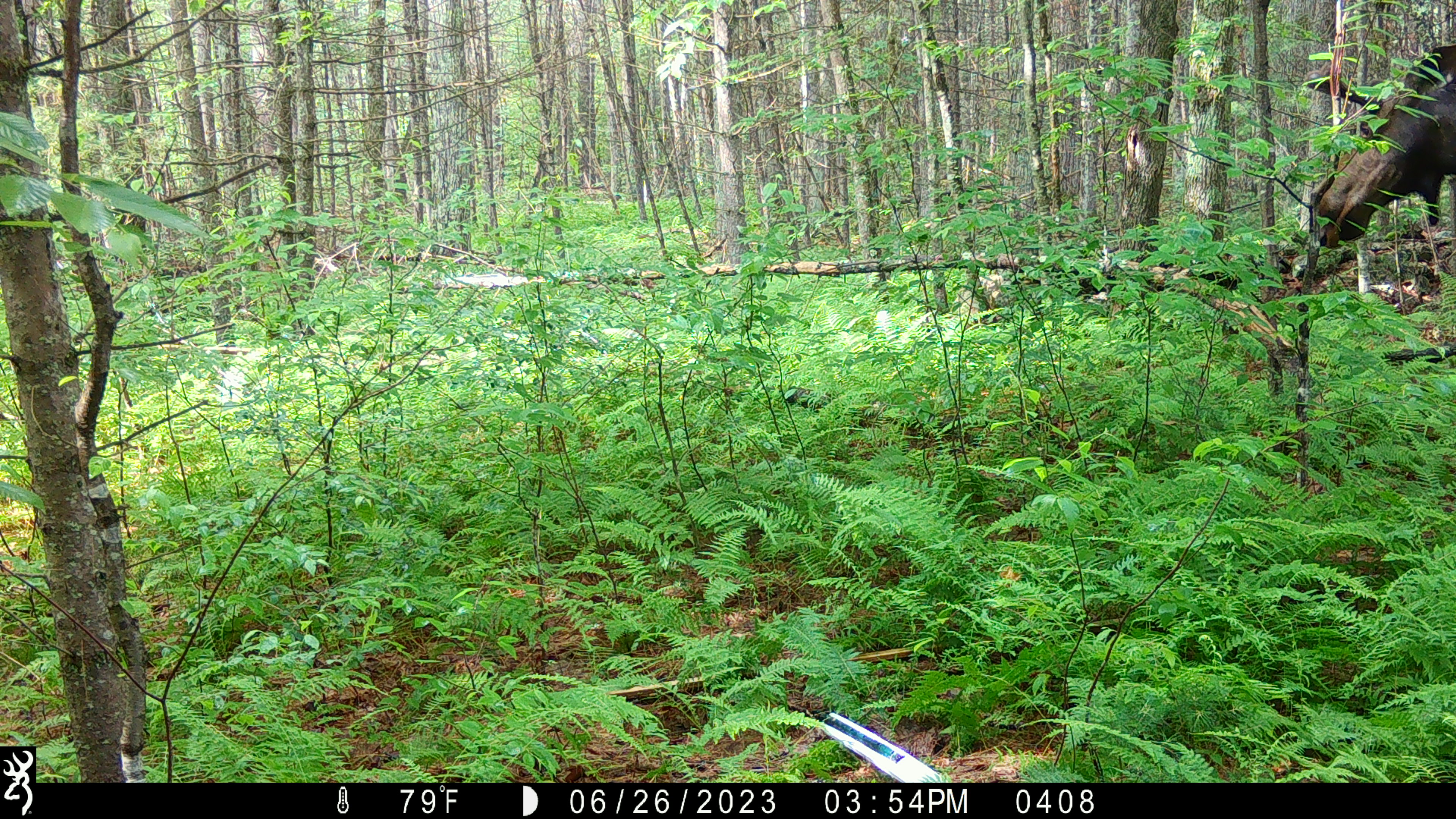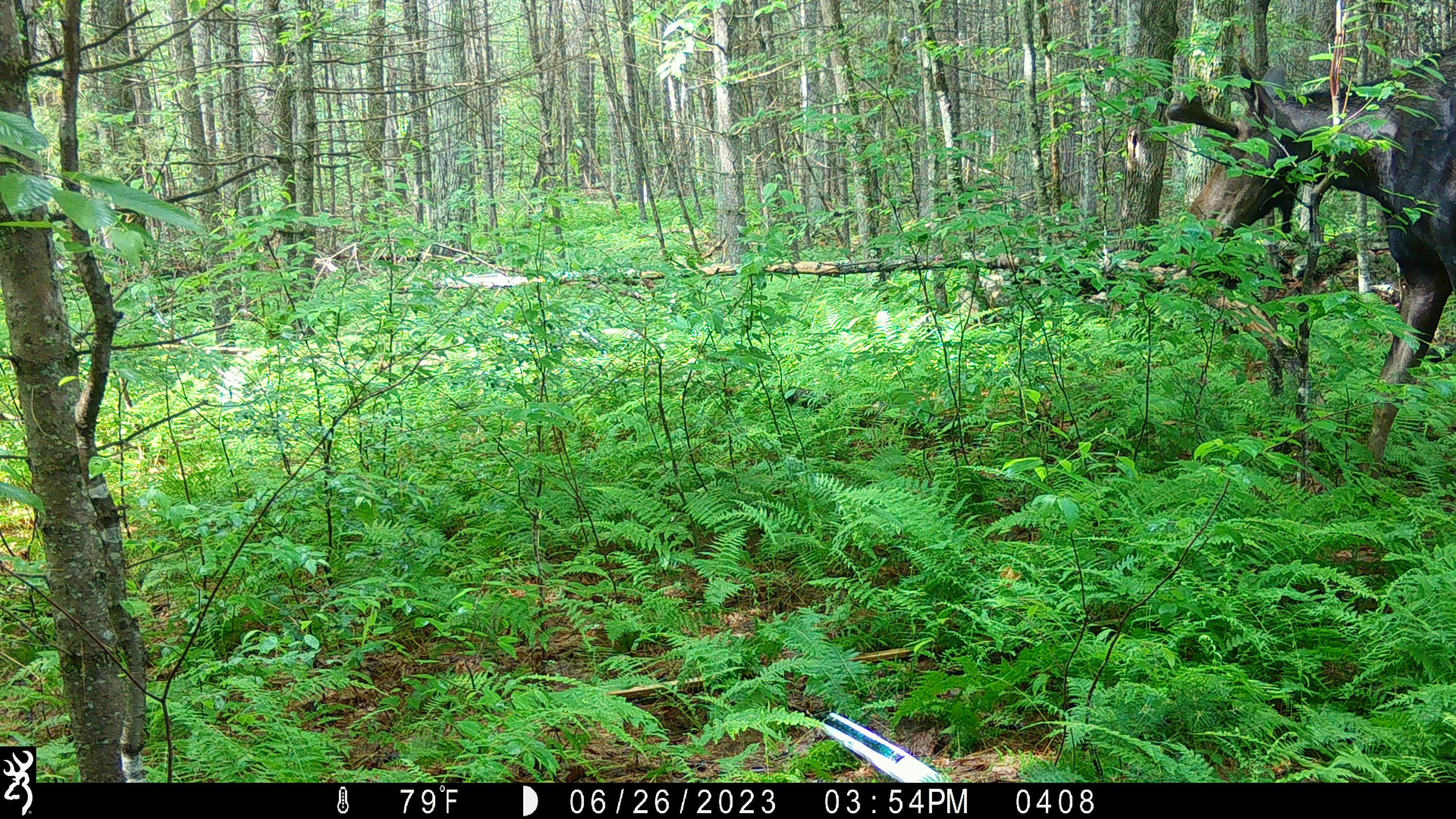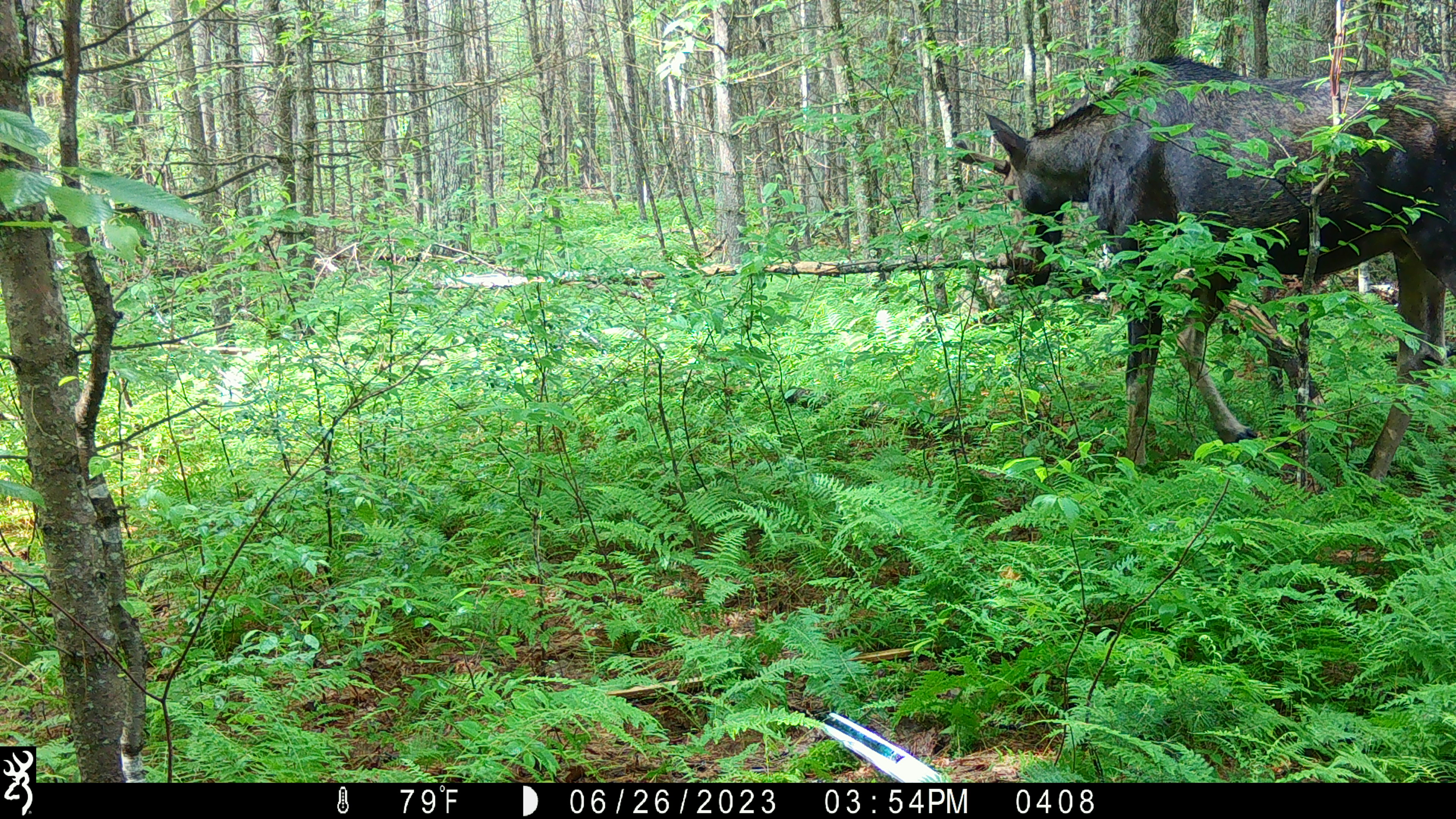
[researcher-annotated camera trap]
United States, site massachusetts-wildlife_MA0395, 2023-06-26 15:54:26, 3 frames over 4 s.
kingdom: Animalia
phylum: Chordata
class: Mammalia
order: Artiodactyla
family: Cervidae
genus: Alces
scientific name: Alces alces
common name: moose